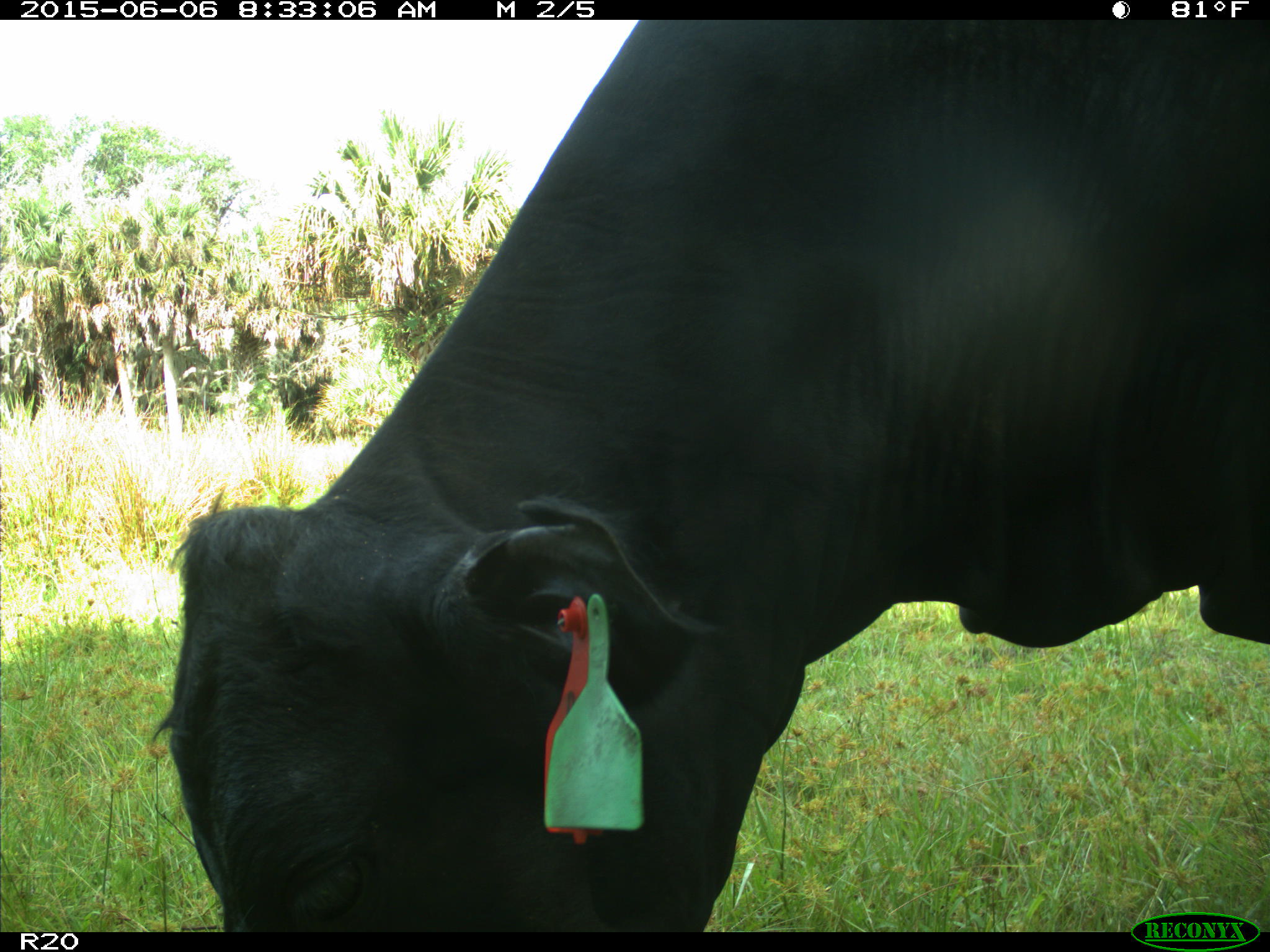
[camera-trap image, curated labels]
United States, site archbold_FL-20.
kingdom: Animalia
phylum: Chordata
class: Mammalia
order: Artiodactyla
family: Bovidae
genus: Bos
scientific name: Bos taurus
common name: domestic cow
Bos taurus (domestic cow).